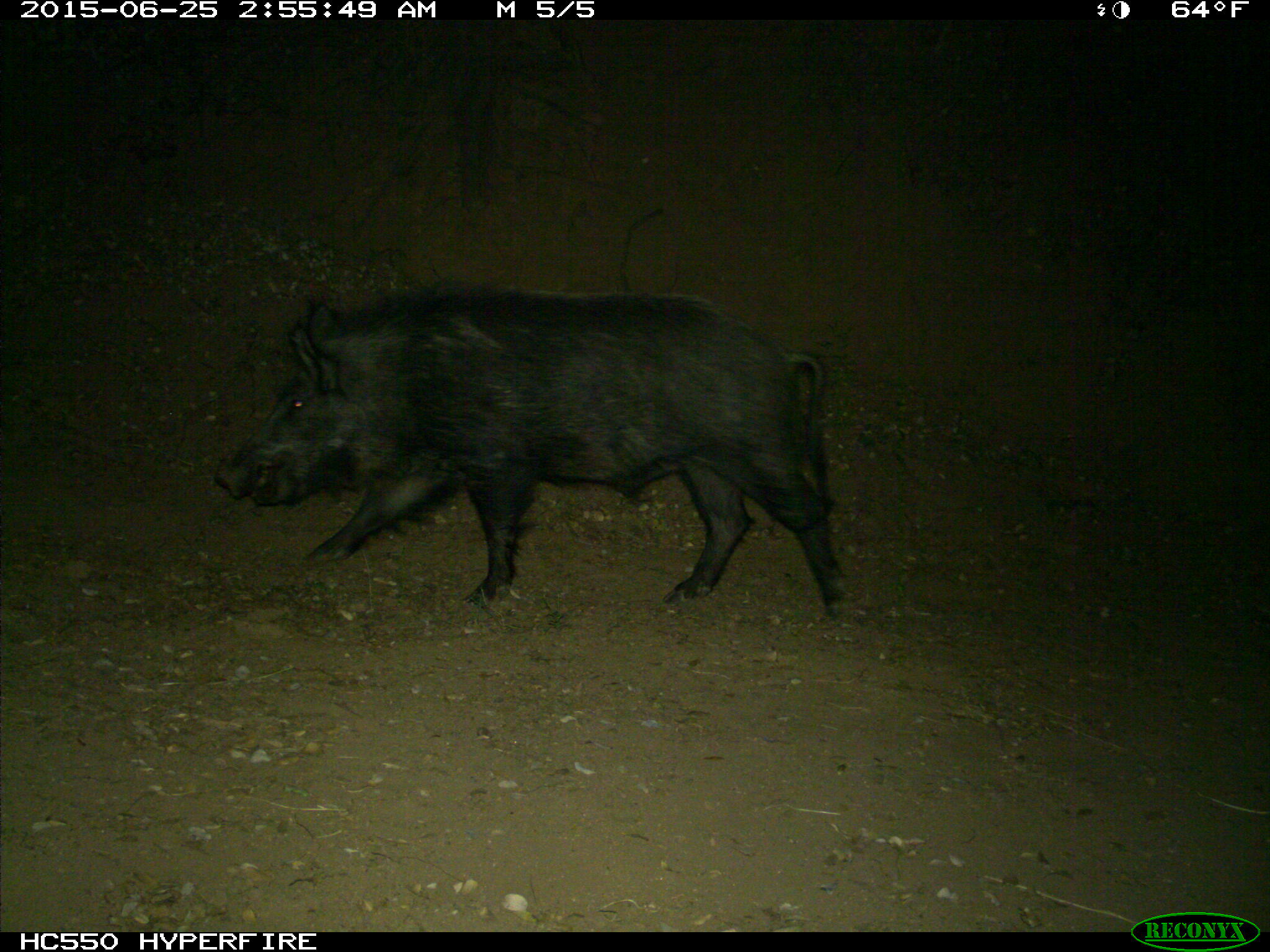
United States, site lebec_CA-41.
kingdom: Animalia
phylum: Chordata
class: Mammalia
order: Artiodactyla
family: Suidae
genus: Sus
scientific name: Sus scrofa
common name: wild boar